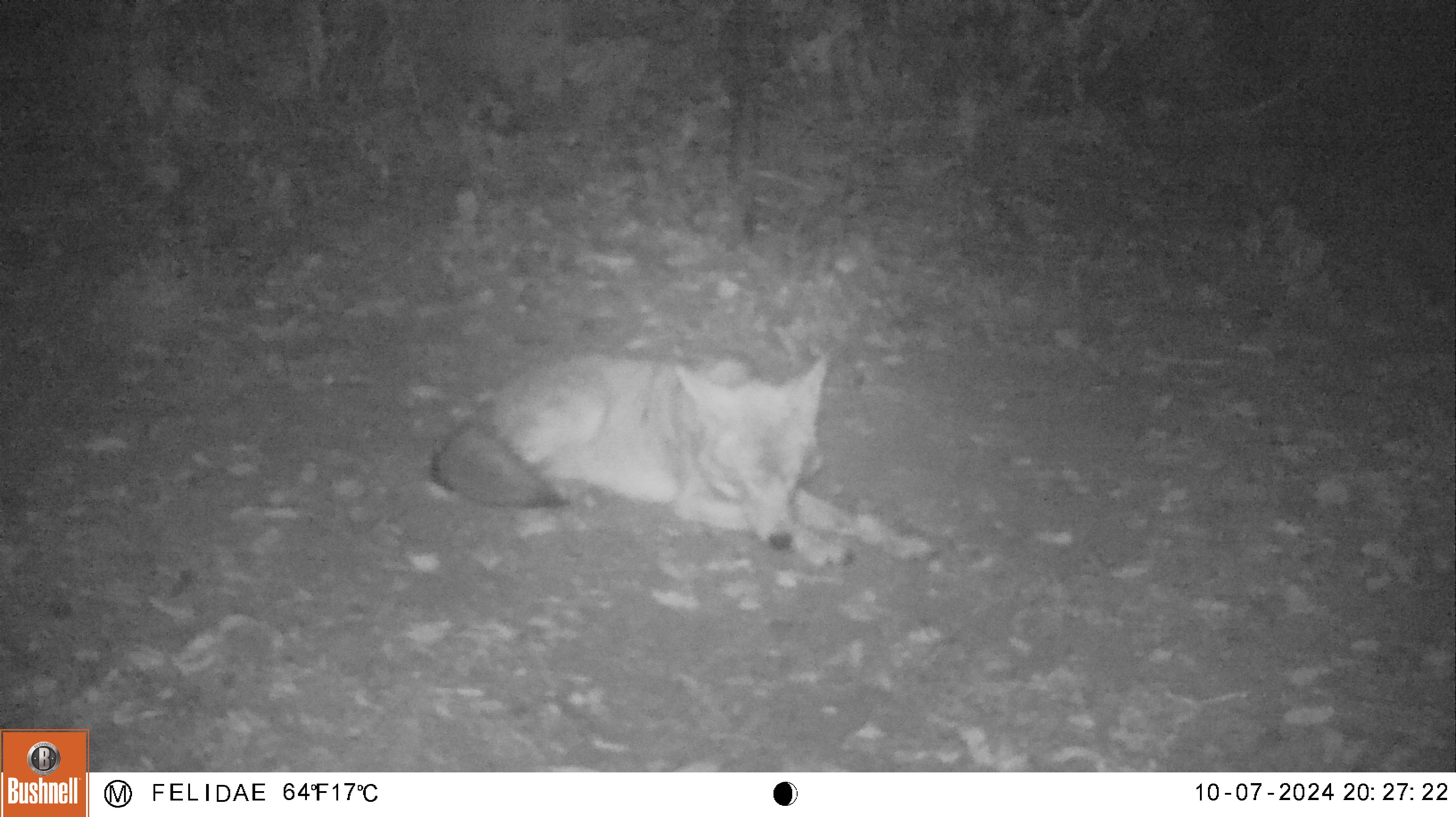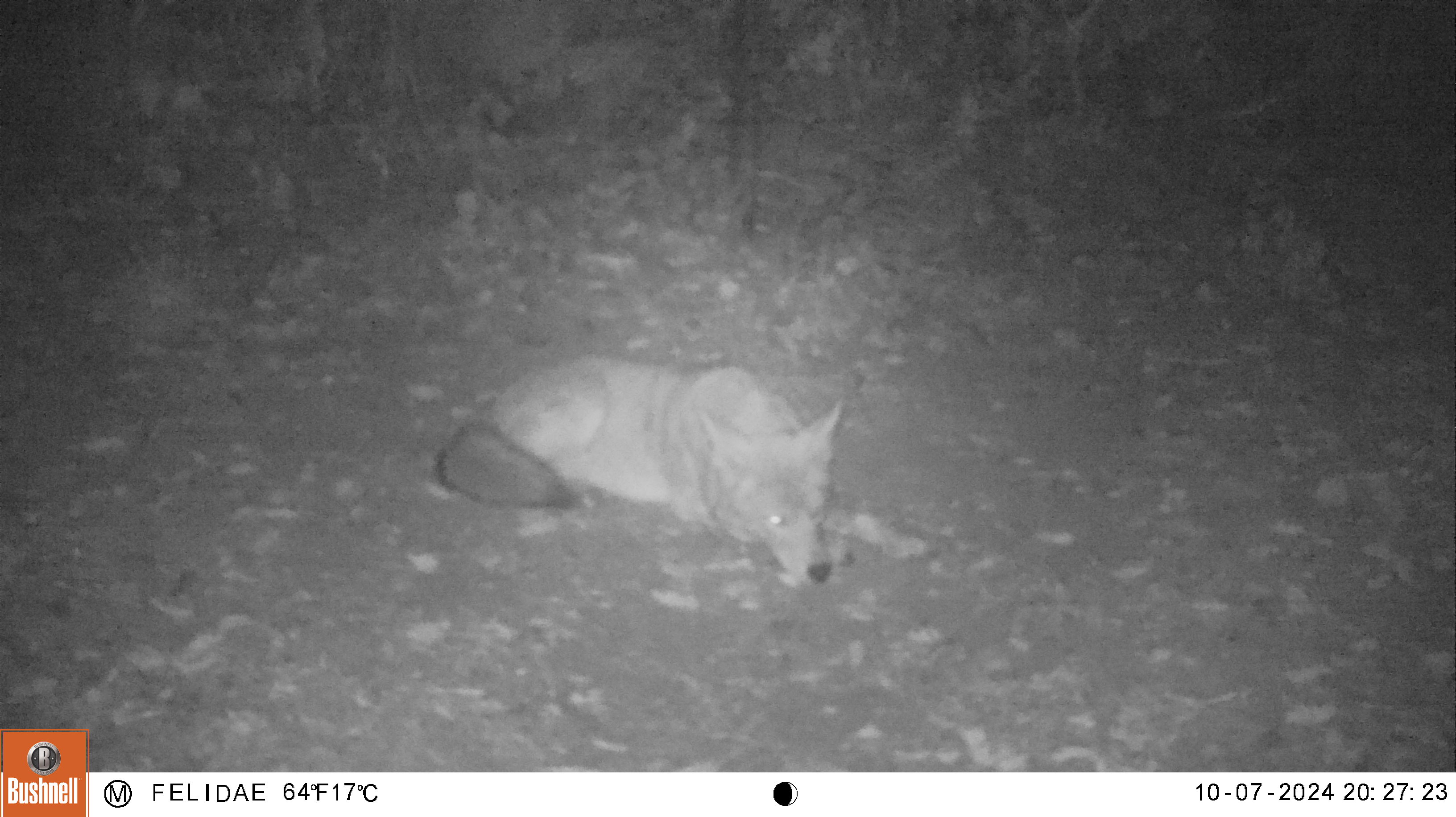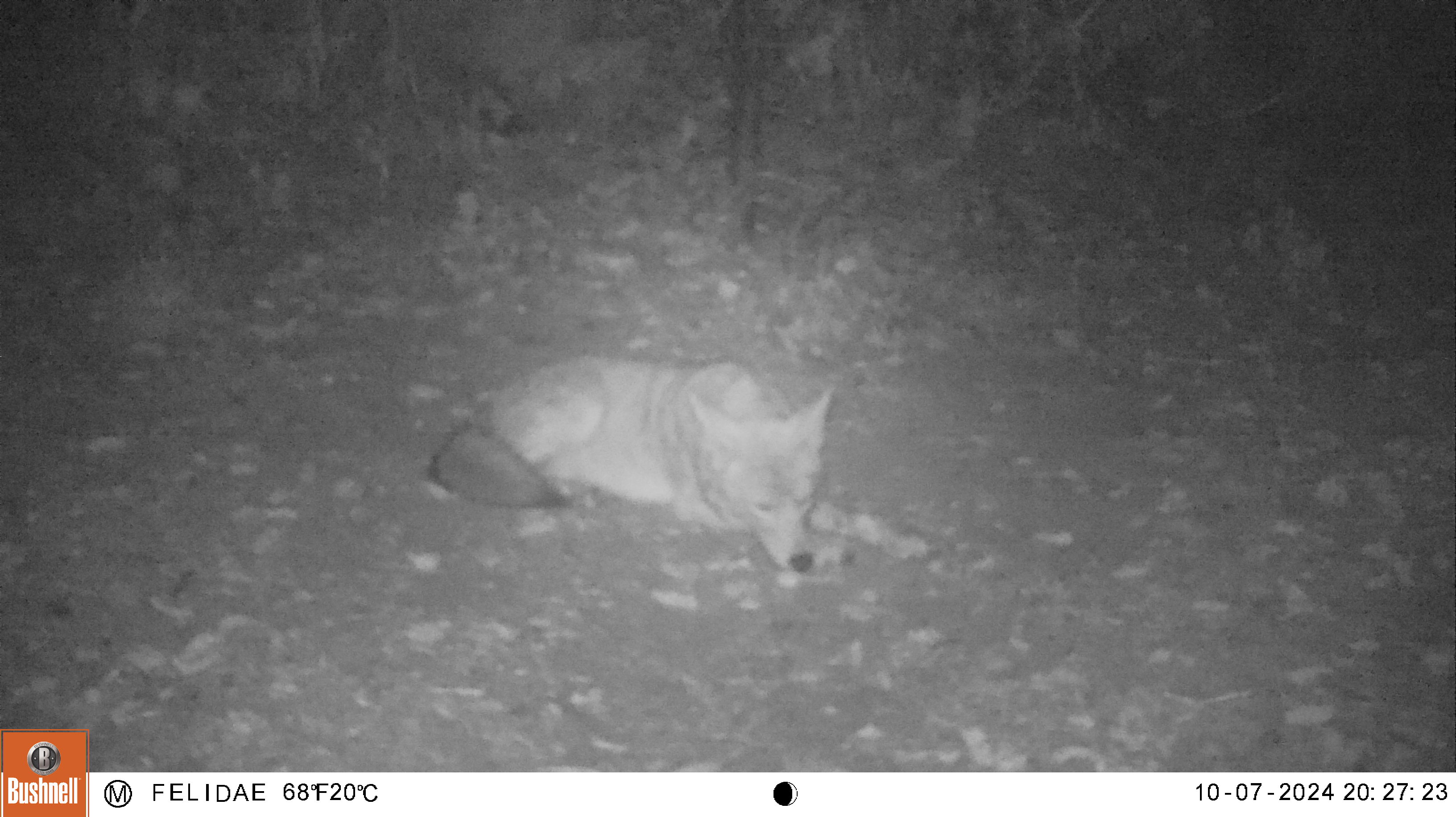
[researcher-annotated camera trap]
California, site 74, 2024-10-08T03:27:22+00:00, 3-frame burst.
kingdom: Animalia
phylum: Chordata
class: Mammalia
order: Carnivora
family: Canidae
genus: Canis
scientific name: Canis latrans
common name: coyote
Coyote (Canis latrans).